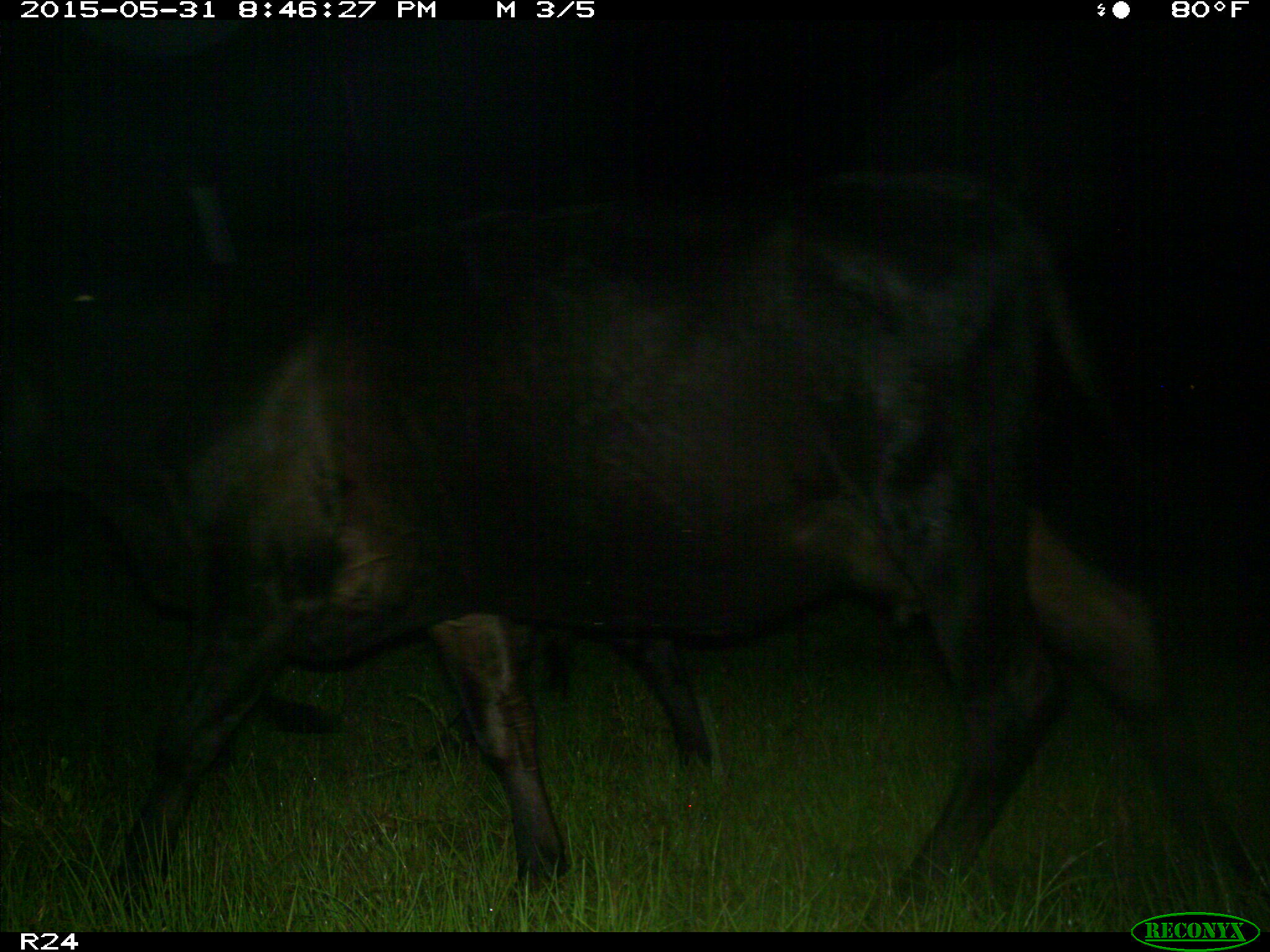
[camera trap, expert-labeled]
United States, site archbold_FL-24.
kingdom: Animalia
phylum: Chordata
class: Mammalia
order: Artiodactyla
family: Bovidae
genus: Bos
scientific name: Bos taurus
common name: domestic cow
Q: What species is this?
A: Bos taurus (domestic cow).